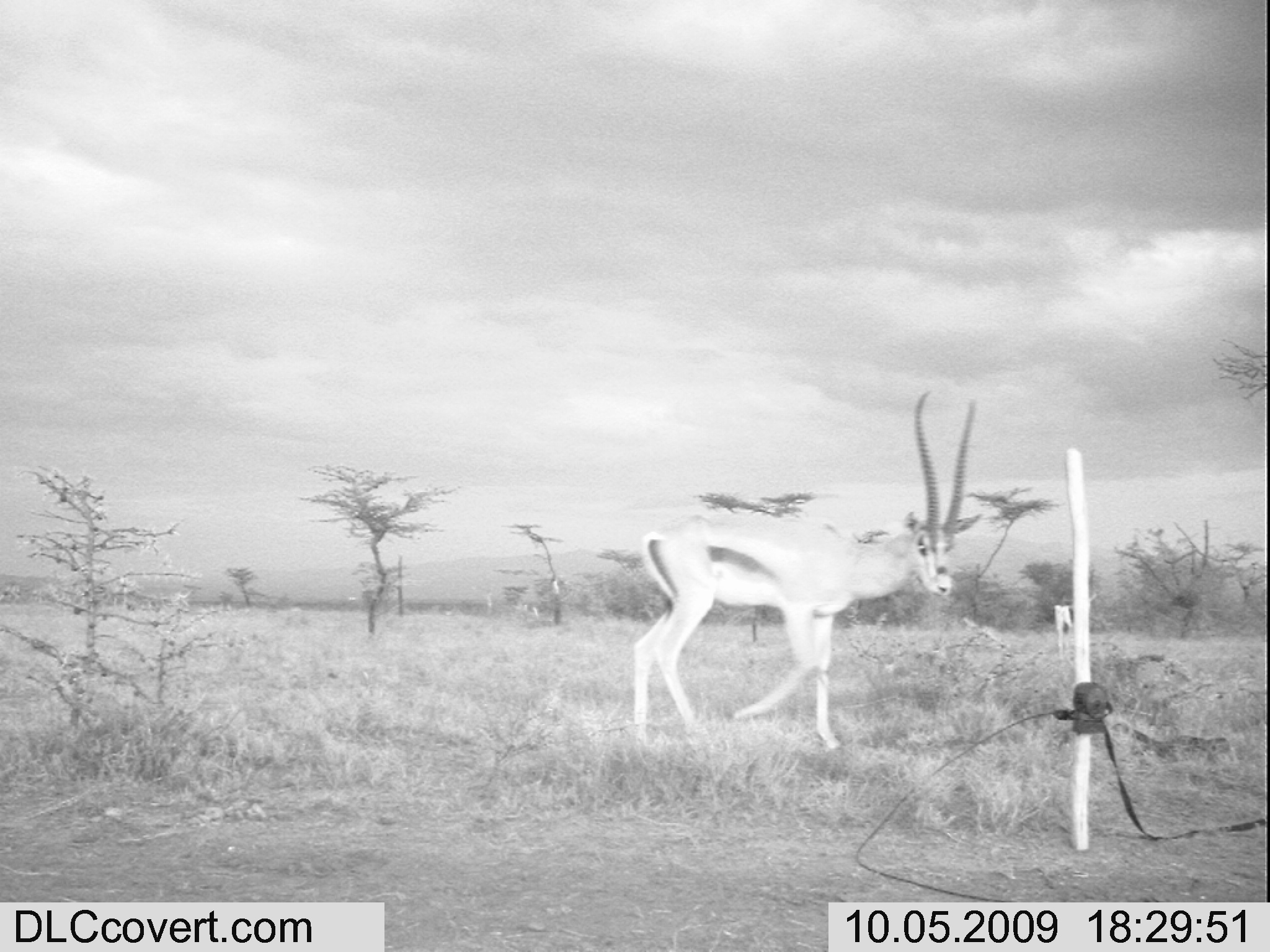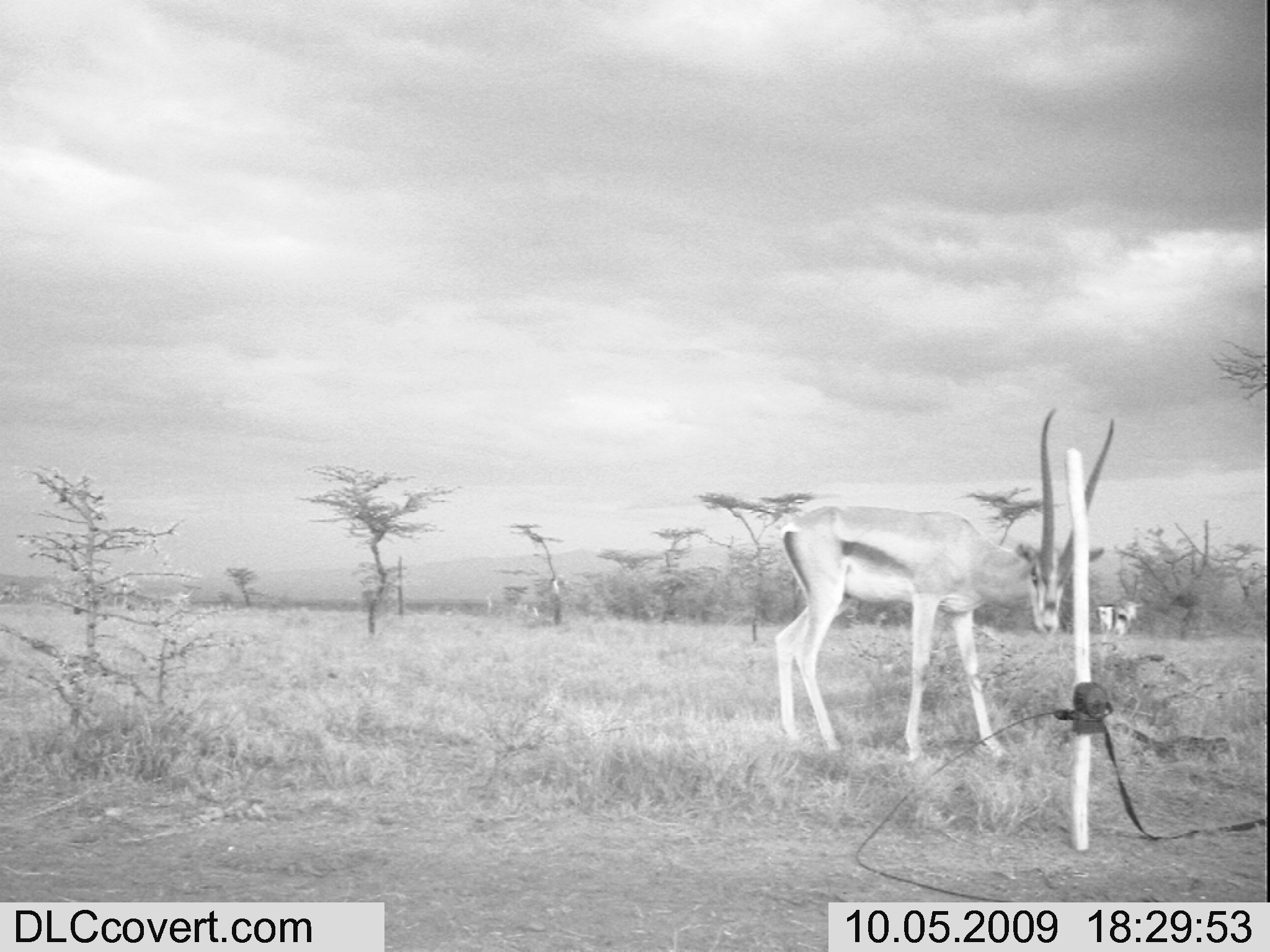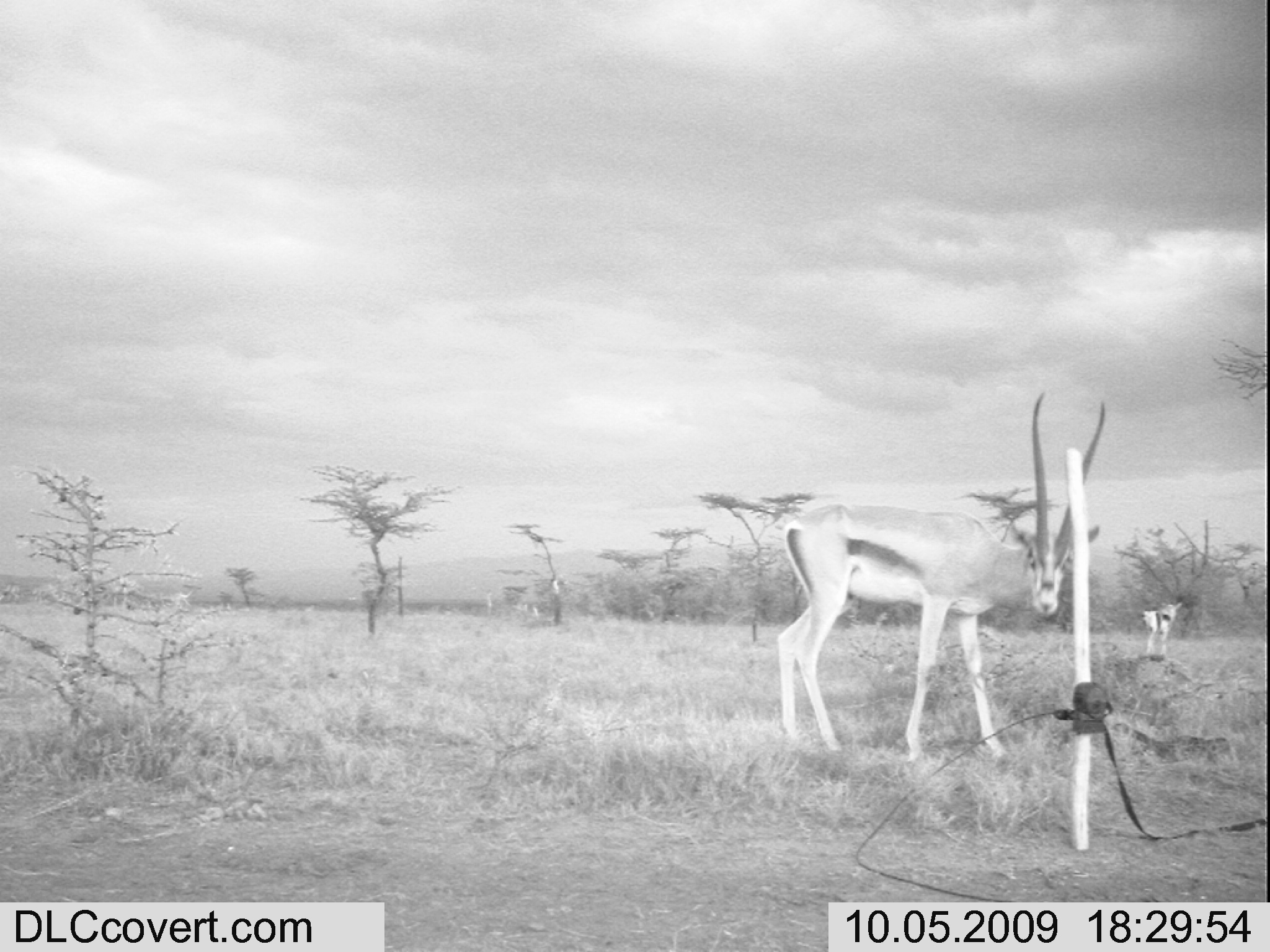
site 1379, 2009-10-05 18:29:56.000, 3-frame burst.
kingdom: Animalia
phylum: Chordata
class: Mammalia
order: Artiodactyla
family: Bovidae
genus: Nanger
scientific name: Nanger granti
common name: grant's gazelle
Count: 2.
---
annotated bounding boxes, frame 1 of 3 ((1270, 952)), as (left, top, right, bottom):
nanger granti: (631, 388, 983, 750)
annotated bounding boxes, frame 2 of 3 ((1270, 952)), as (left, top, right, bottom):
nanger granti: (774, 405, 1116, 760); (1096, 571, 1144, 651)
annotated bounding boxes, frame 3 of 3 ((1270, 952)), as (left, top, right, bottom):
nanger granti: (774, 388, 1106, 760); (1138, 595, 1183, 657)